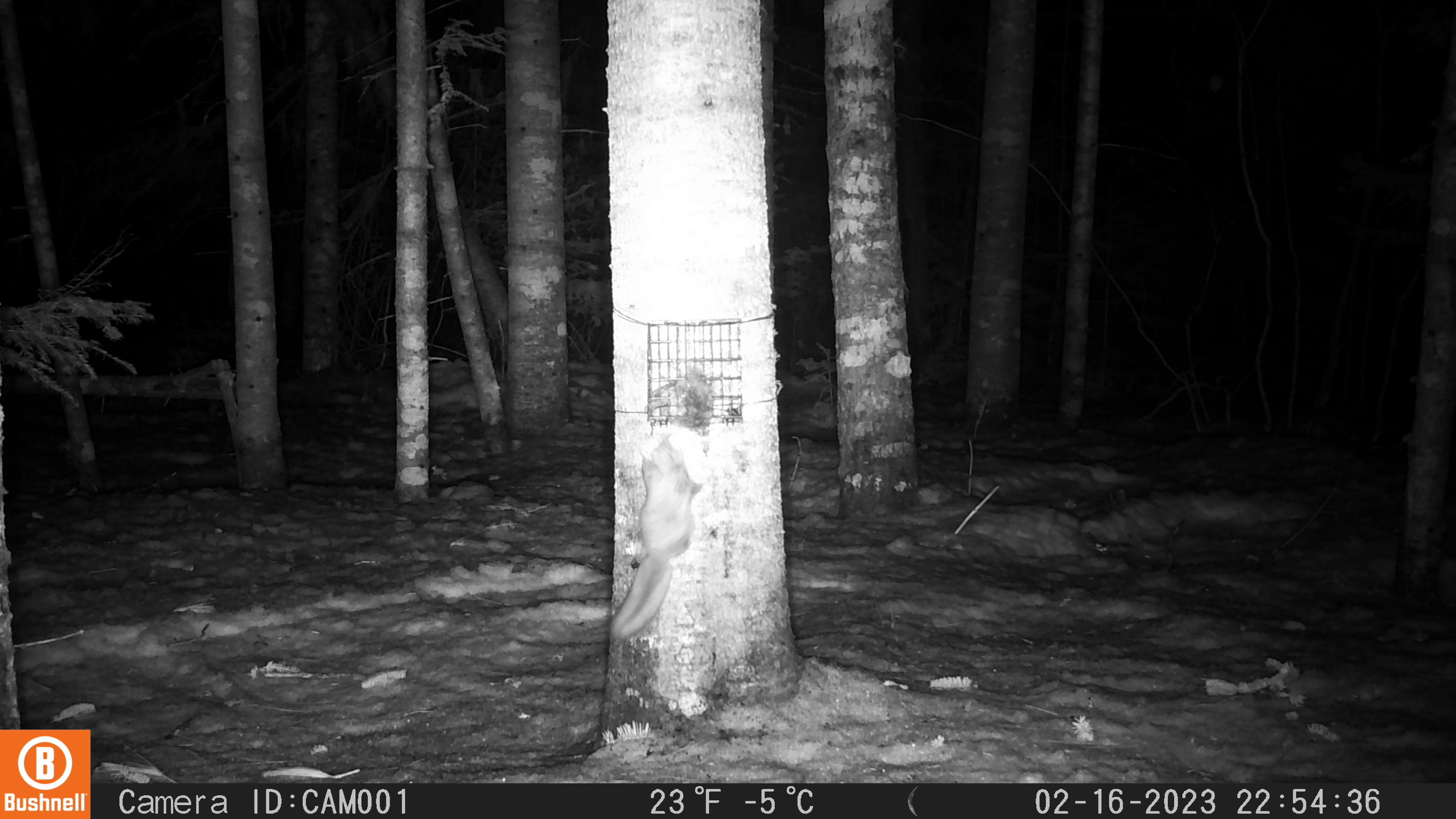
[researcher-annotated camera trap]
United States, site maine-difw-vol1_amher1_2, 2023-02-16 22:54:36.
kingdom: Animalia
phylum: Chordata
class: Mammalia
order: Rodentia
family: Sciuridae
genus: Glaucomys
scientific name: Glaucomys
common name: flying squirrel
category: flying squirrel sp.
Flying squirrel sp. (flying squirrel) (Glaucomys).